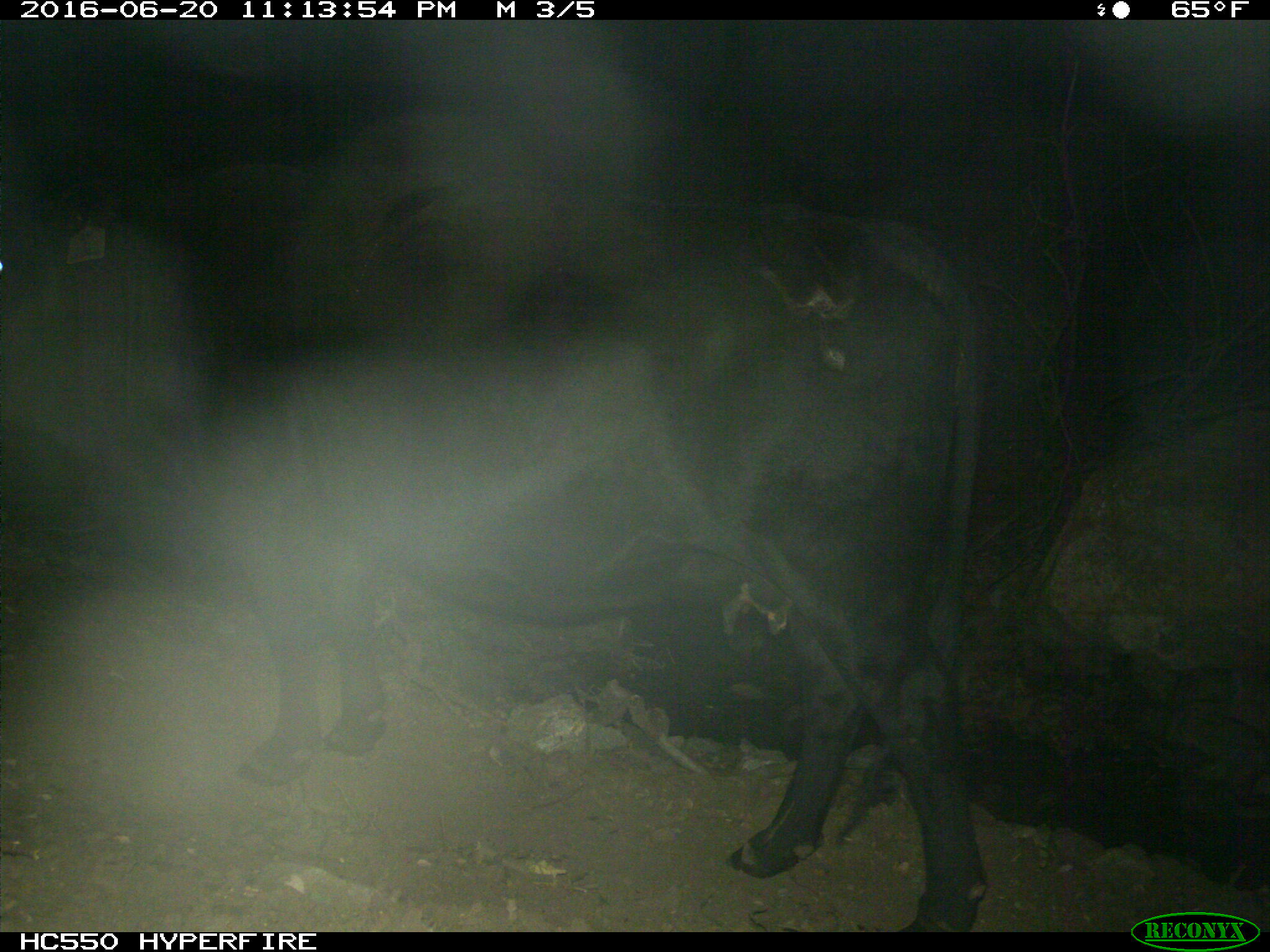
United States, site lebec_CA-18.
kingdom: Animalia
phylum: Chordata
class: Mammalia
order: Artiodactyla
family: Bovidae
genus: Bos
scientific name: Bos taurus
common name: domestic cow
Bos taurus (domestic cow).